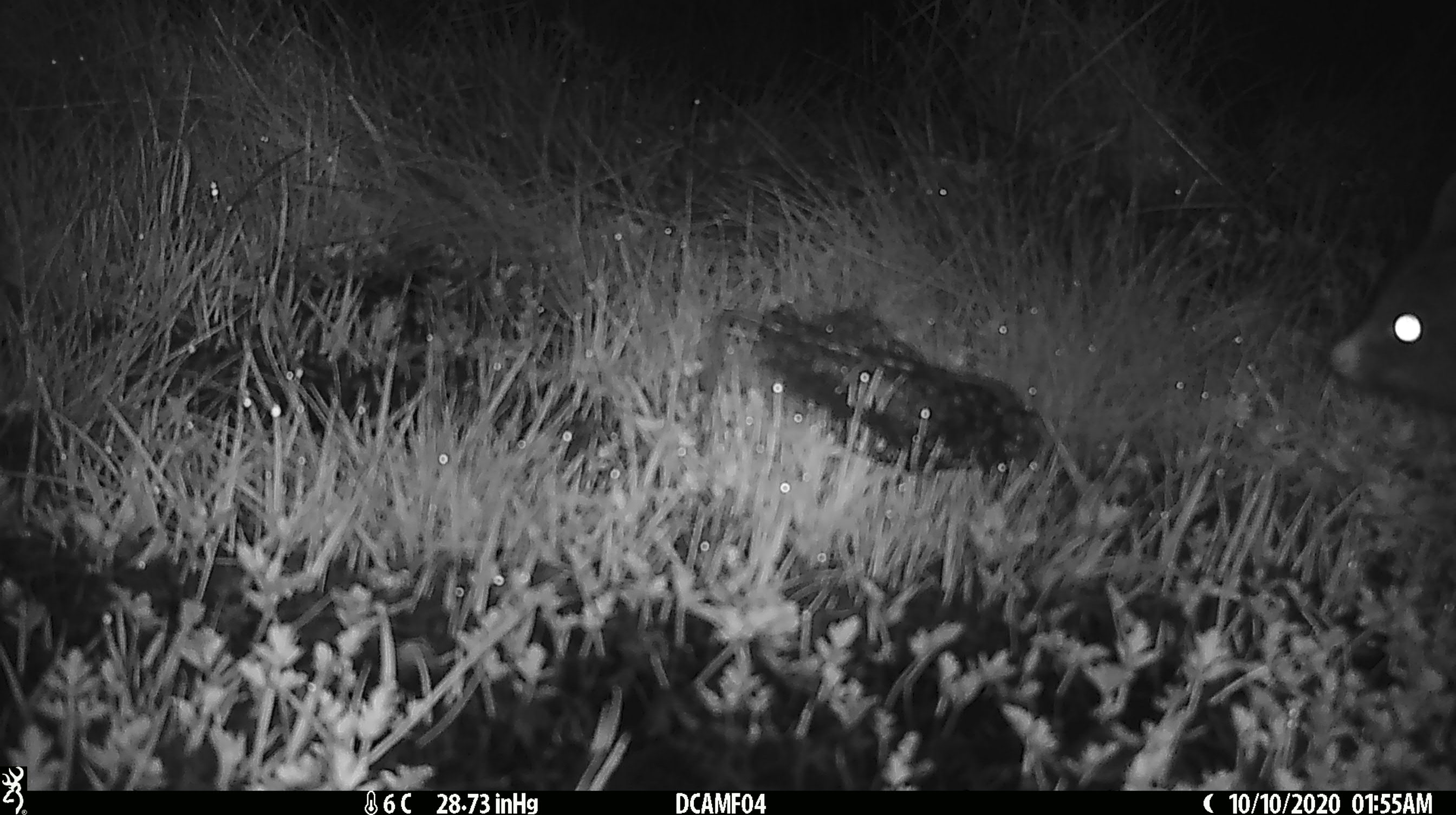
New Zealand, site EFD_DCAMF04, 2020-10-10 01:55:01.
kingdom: Animalia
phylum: Chordata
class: Mammalia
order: Diprotodontia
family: Phalangeridae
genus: Trichosurus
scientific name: Trichosurus vulpecula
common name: common brushtail possum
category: possum